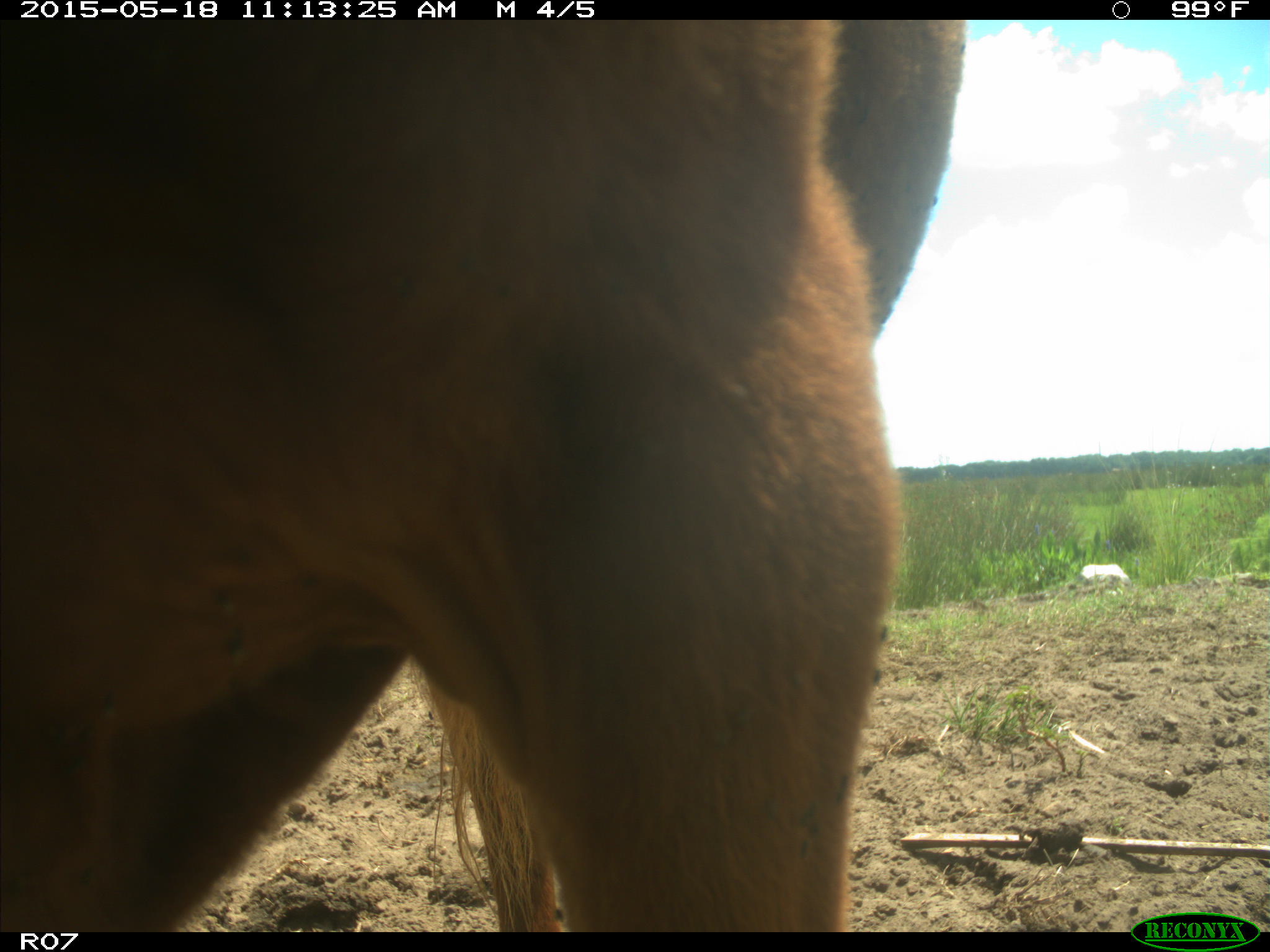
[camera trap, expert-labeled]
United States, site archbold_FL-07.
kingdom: Animalia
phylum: Chordata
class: Mammalia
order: Artiodactyla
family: Bovidae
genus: Bos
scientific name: Bos taurus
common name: domestic cow